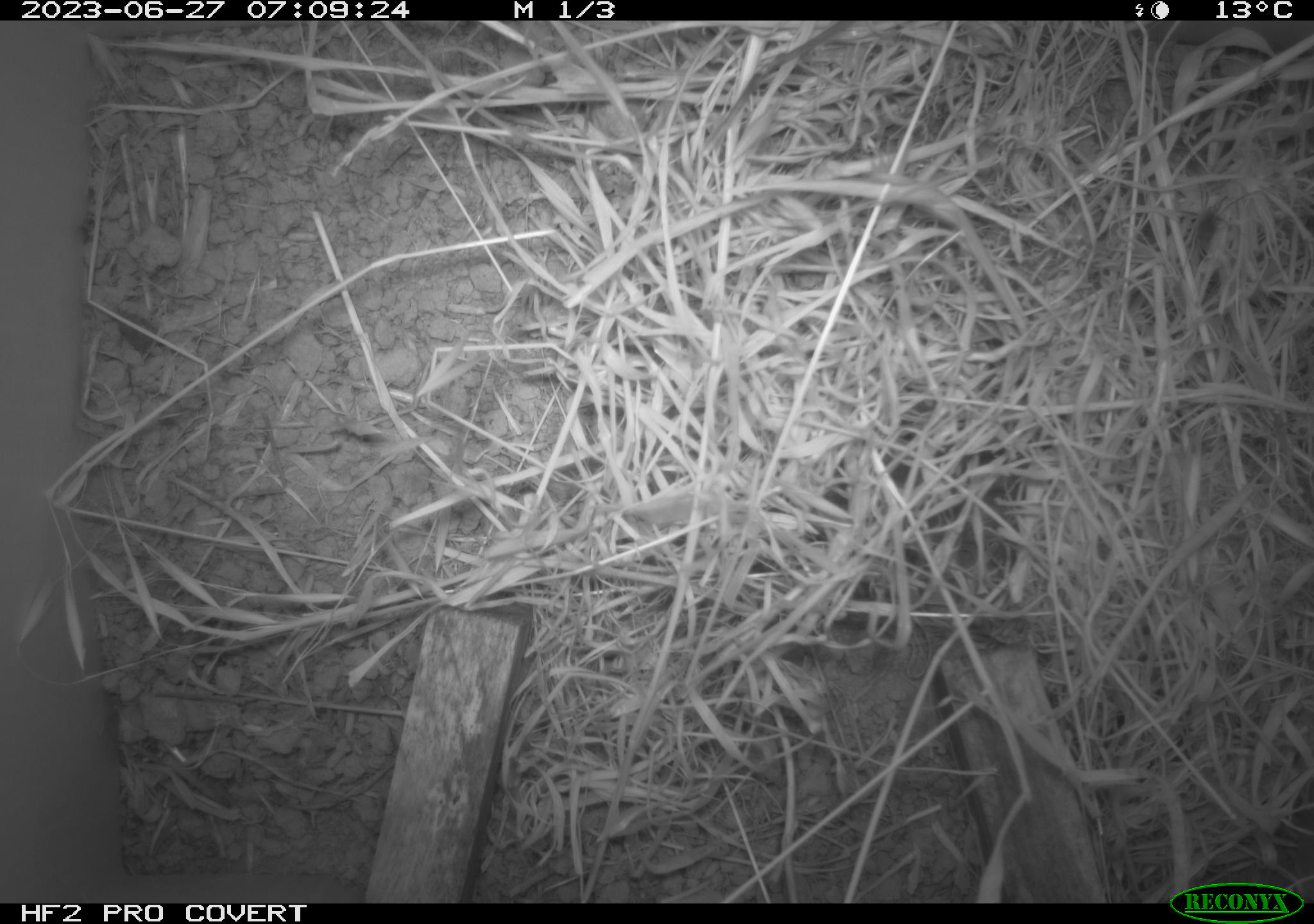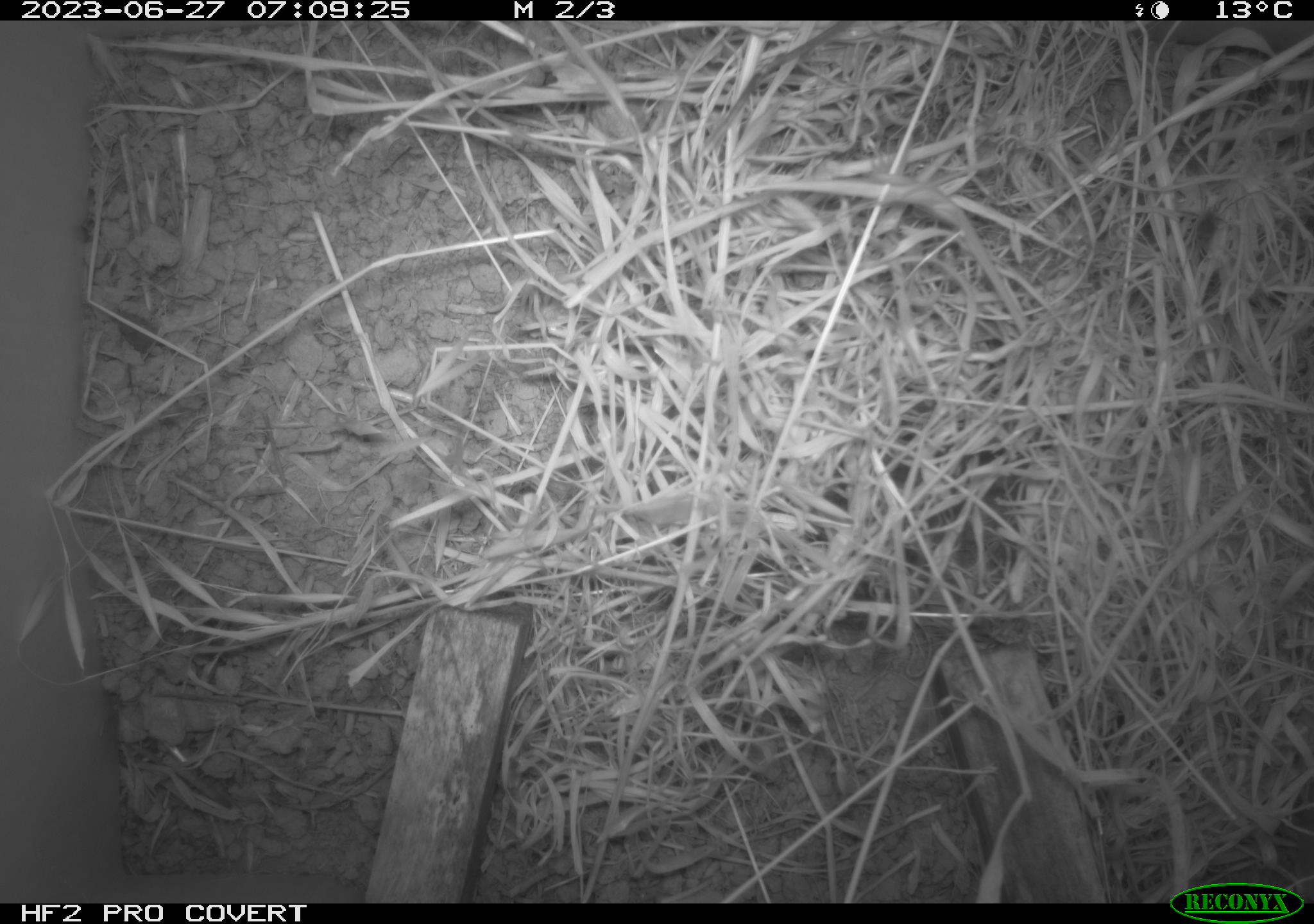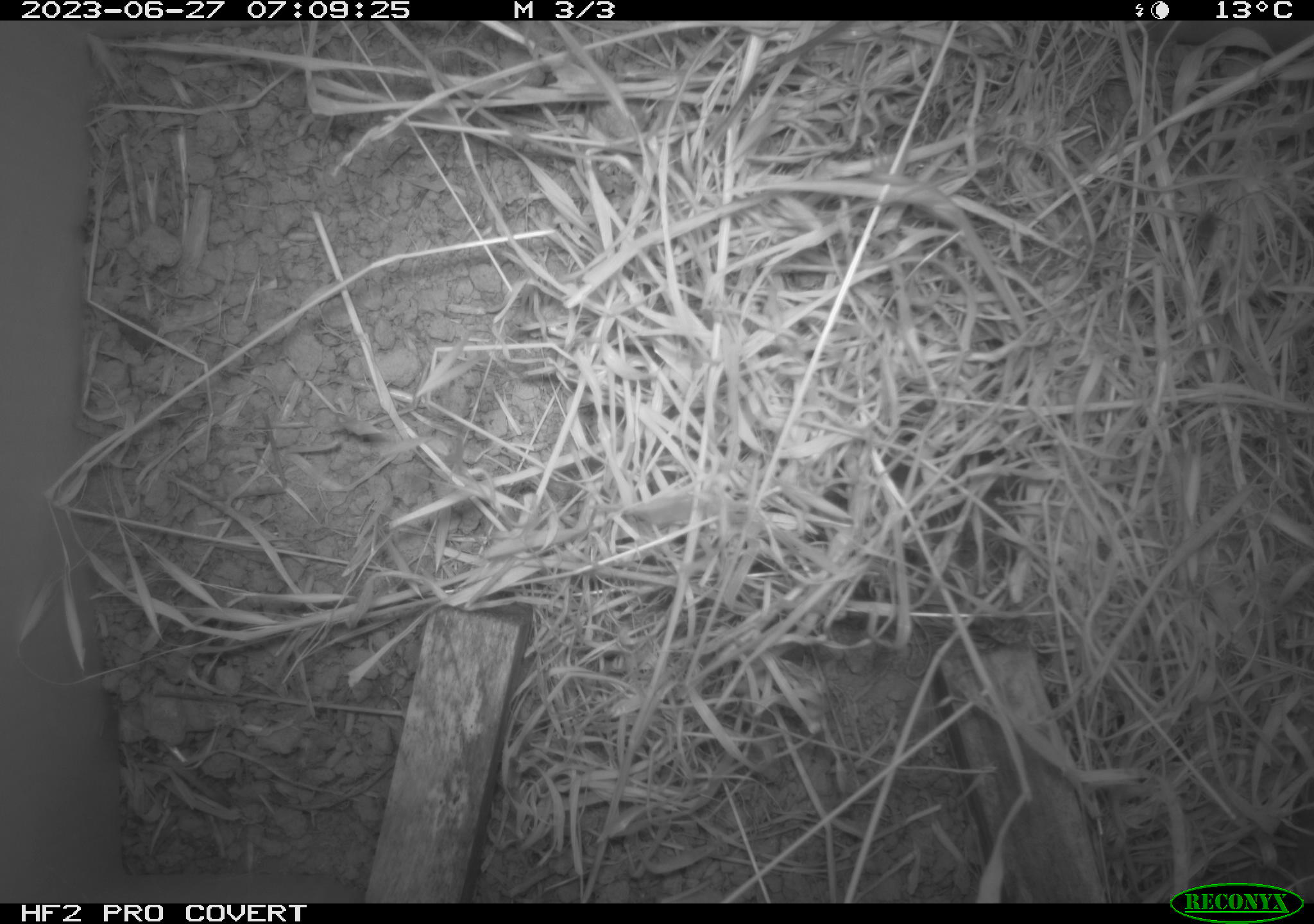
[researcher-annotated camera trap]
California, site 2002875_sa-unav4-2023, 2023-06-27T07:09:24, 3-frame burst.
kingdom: Animalia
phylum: Chordata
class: Mammalia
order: Rodentia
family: Cricetidae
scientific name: Arvicolinae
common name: voles, lemmings, and muskrats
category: arvicolinae subfamily